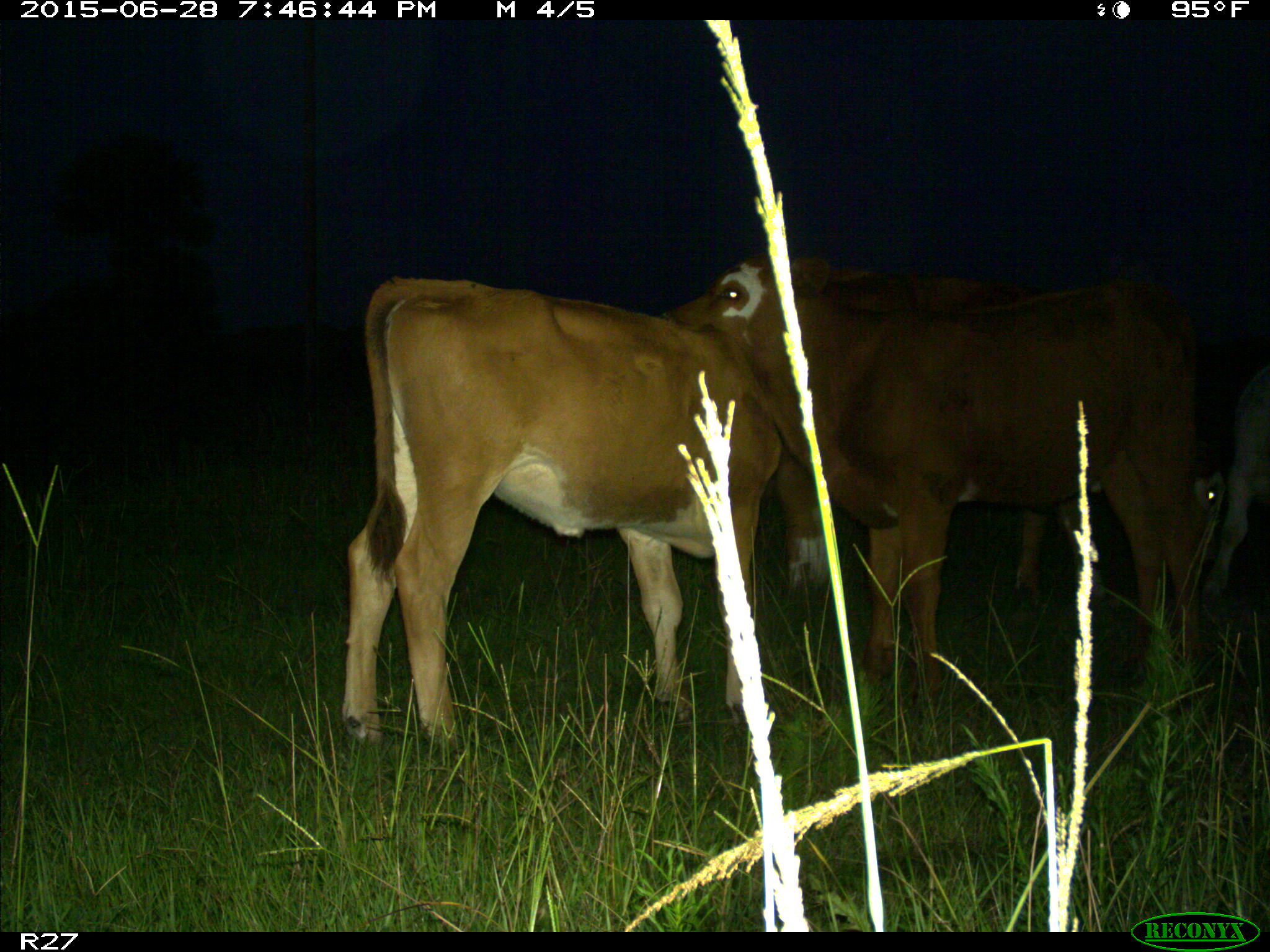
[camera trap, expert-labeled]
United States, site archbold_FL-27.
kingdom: Animalia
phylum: Chordata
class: Mammalia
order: Artiodactyla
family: Bovidae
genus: Bos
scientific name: Bos taurus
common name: domestic cow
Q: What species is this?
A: Bos taurus (domestic cow).